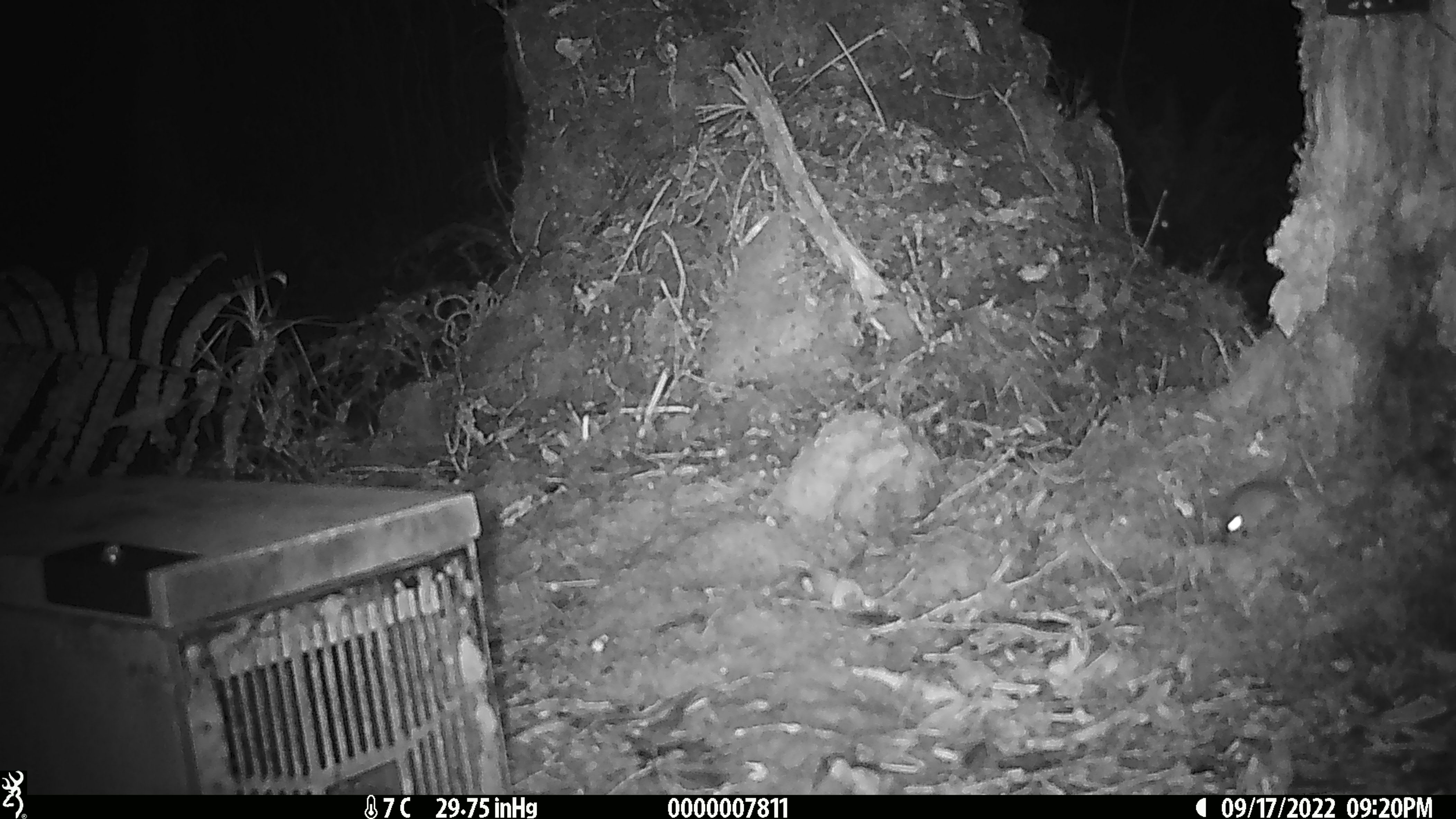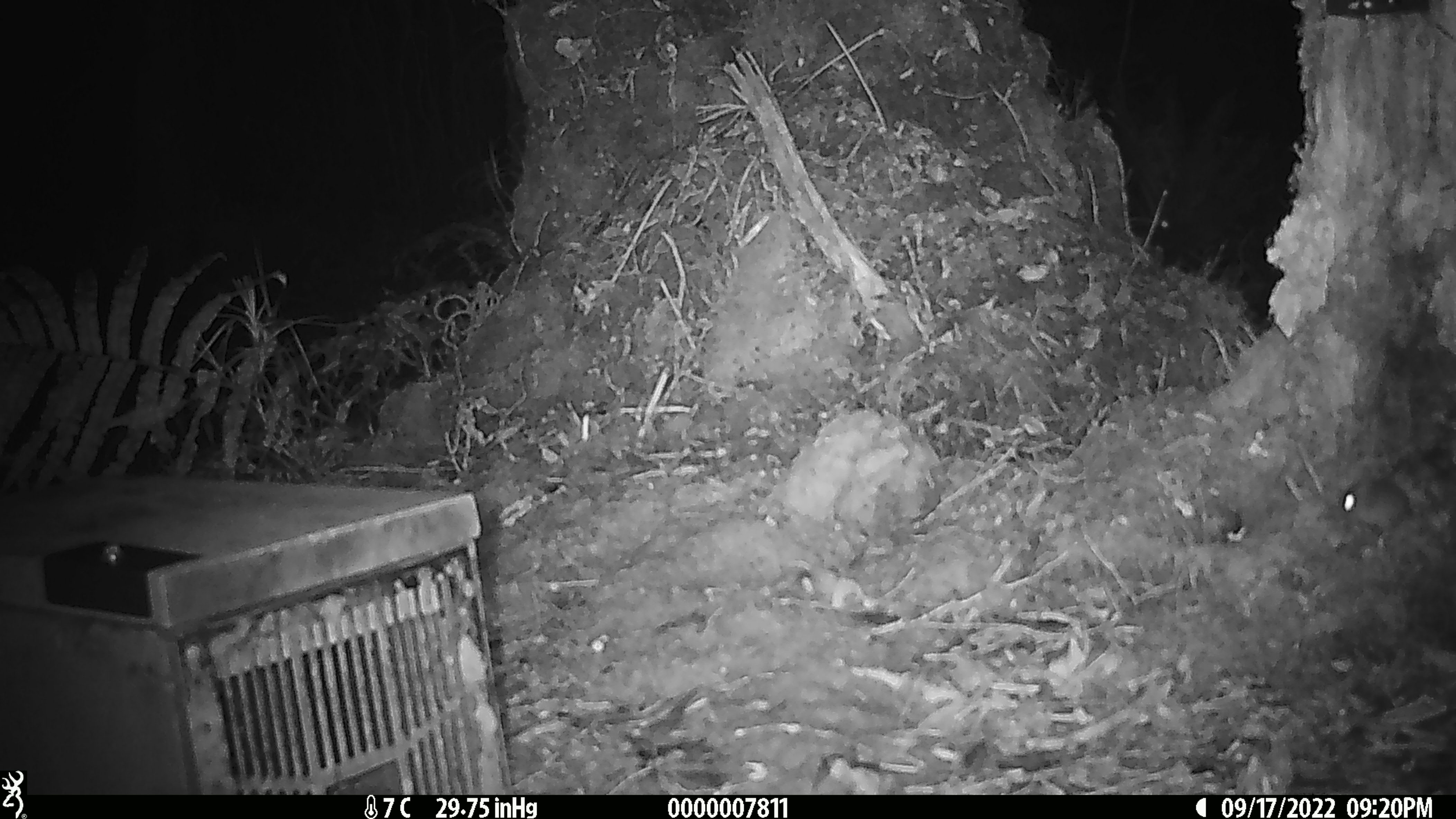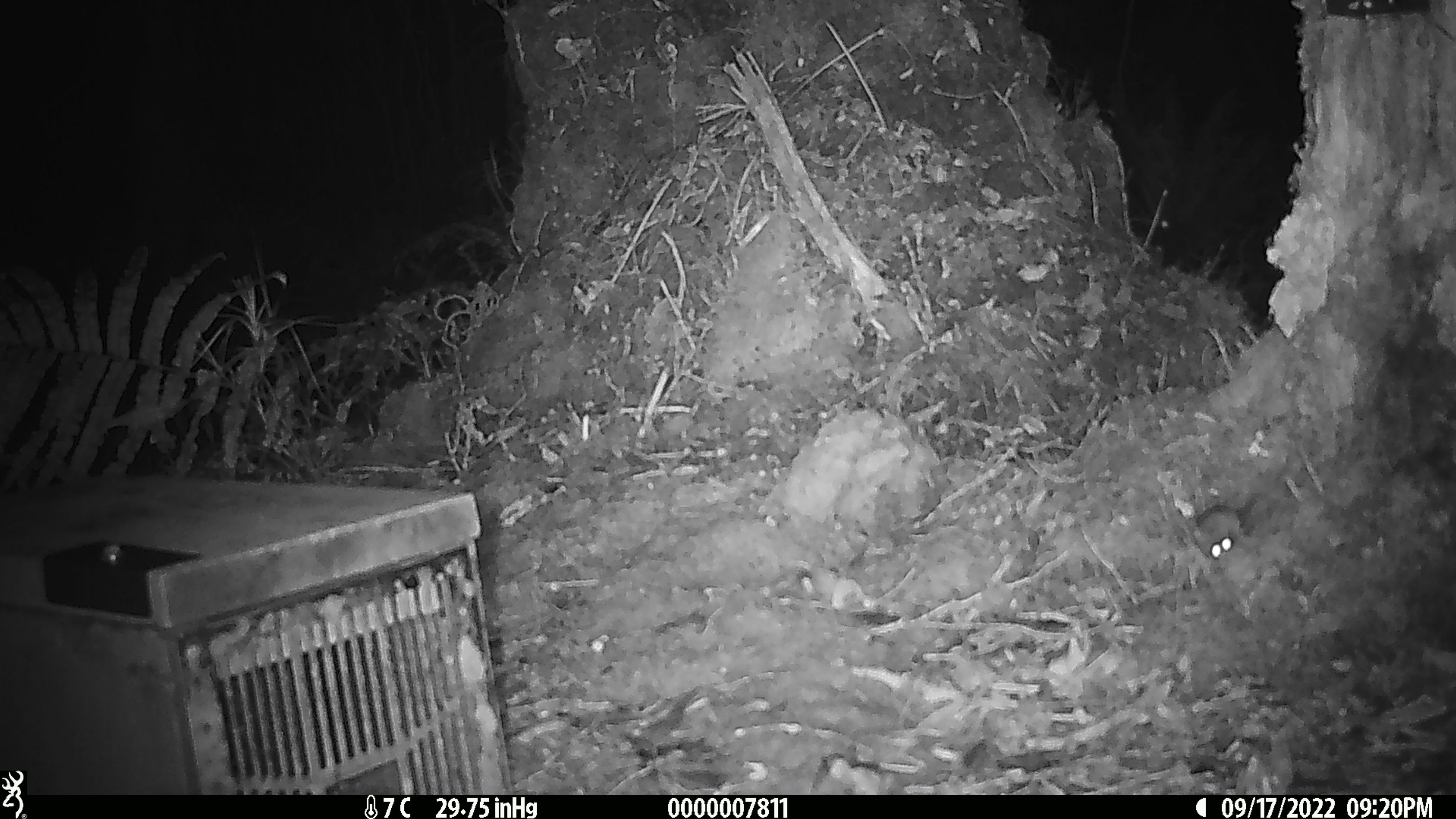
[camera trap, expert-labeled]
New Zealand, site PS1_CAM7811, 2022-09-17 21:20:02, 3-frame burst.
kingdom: Animalia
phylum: Chordata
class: Mammalia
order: Rodentia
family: Muridae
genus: Mus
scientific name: Mus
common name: mouse